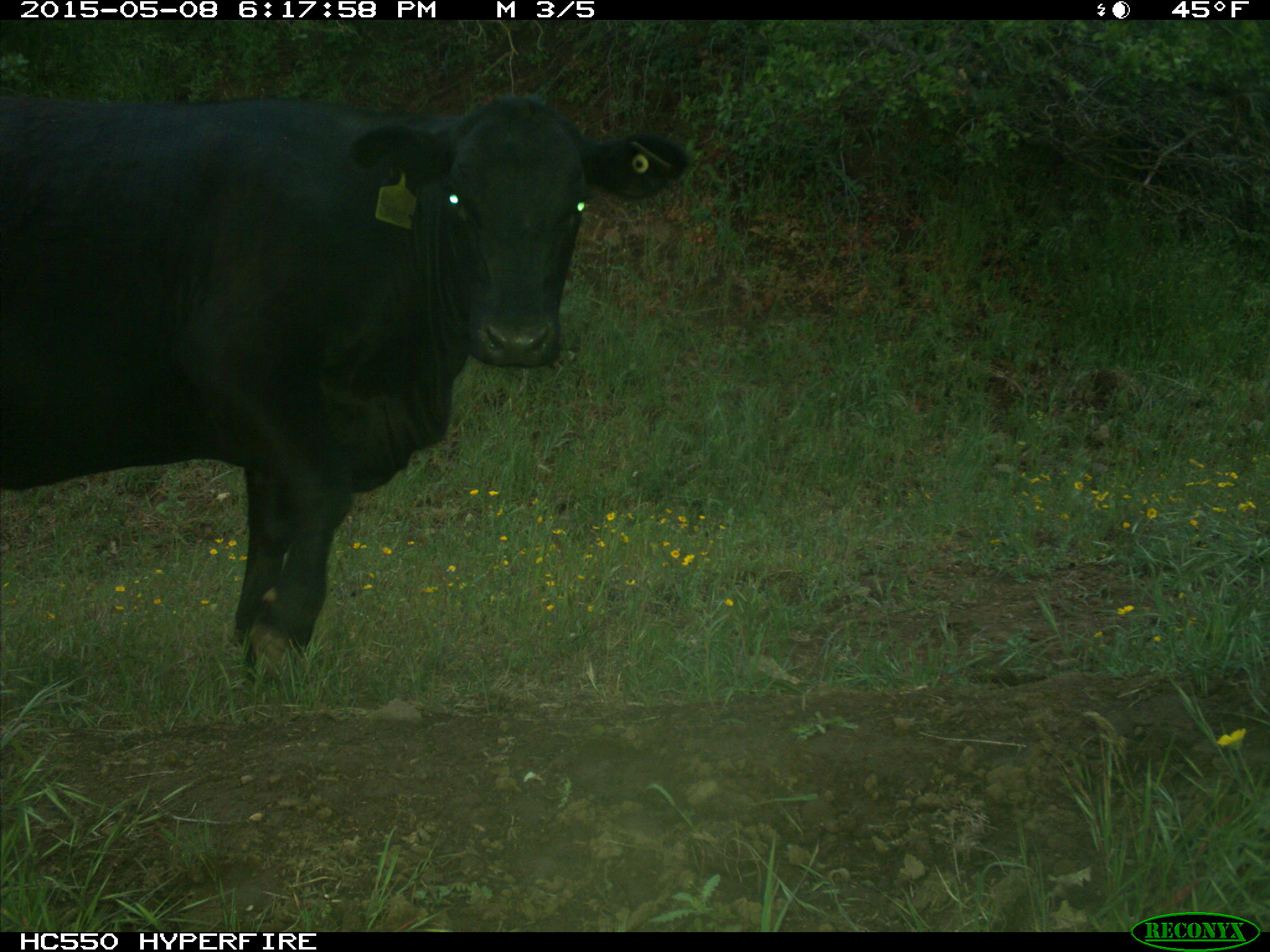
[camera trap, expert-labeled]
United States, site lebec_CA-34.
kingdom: Animalia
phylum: Chordata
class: Mammalia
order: Artiodactyla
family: Bovidae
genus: Bos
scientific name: Bos taurus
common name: domestic cow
Bos taurus (domestic cow).